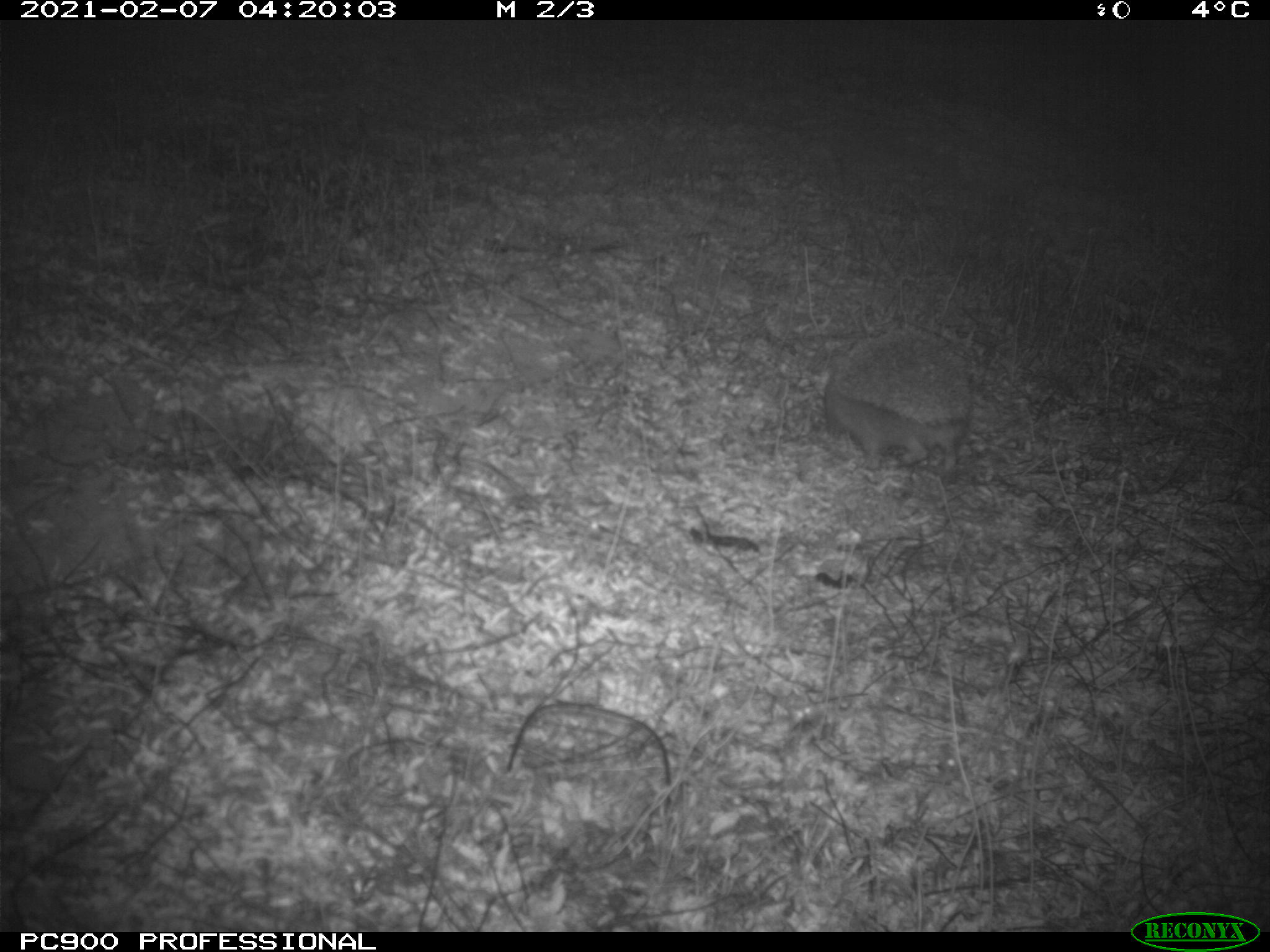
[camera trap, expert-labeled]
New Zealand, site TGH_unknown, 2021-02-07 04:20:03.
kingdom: Animalia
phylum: Chordata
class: Mammalia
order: Eulipotyphla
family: Erinaceidae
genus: Erinaceus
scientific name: Erinaceus europaeus europaeus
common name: european hedgehog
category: hedgehog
Hedgehog (european hedgehog) (Erinaceus europaeus europaeus).